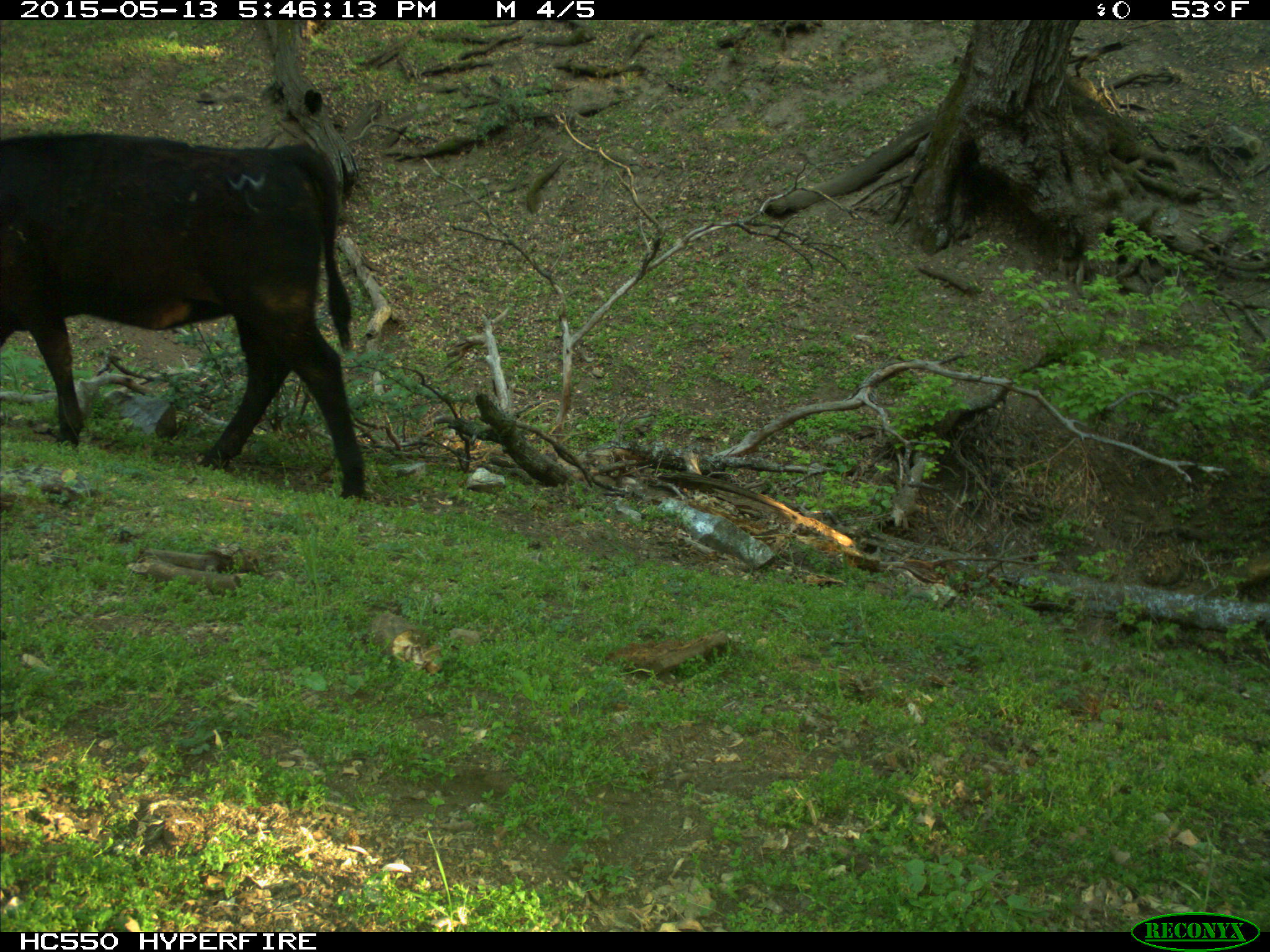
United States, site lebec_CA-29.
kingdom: Animalia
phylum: Chordata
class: Mammalia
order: Artiodactyla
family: Bovidae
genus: Bos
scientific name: Bos taurus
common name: domestic cow